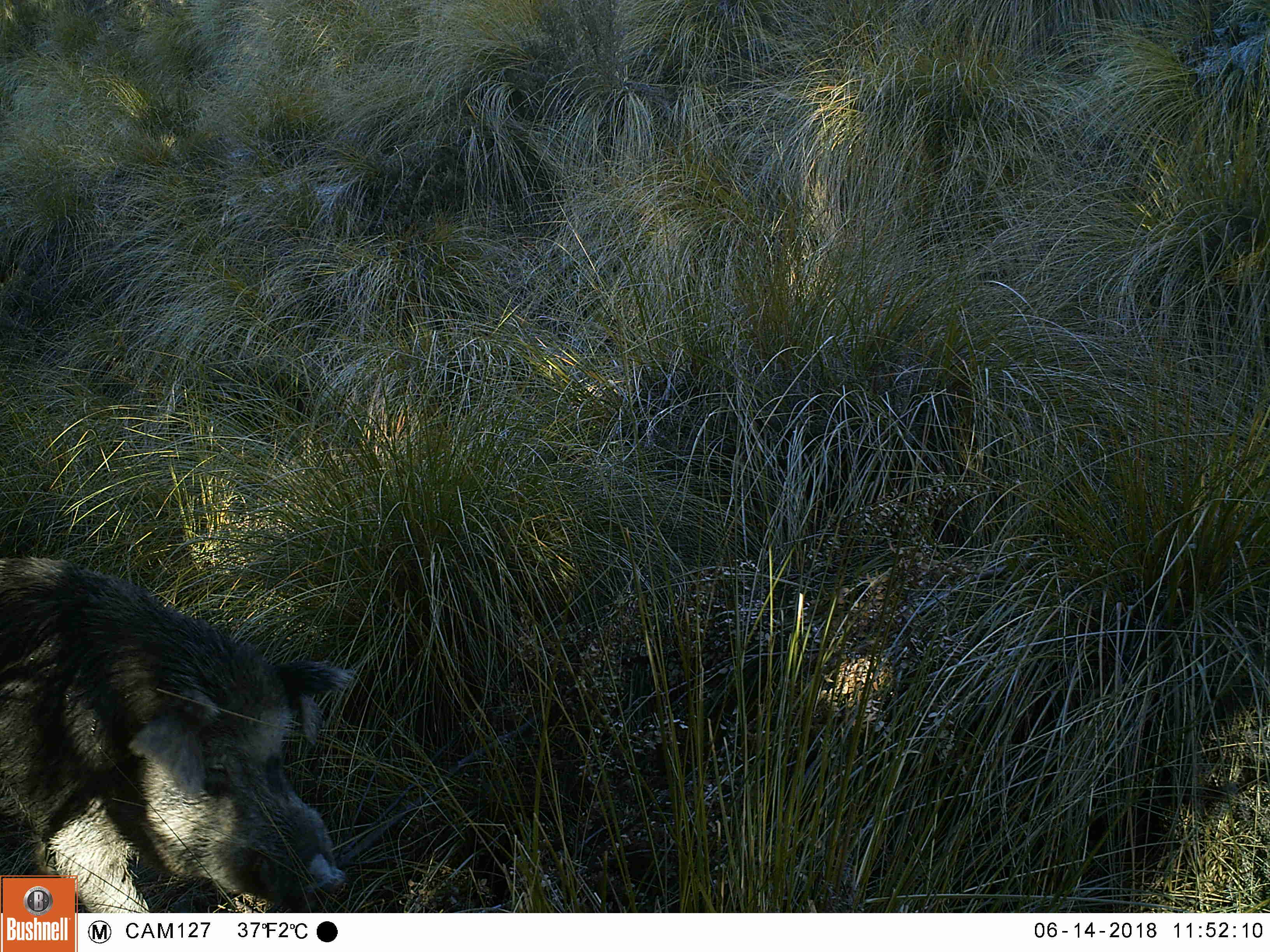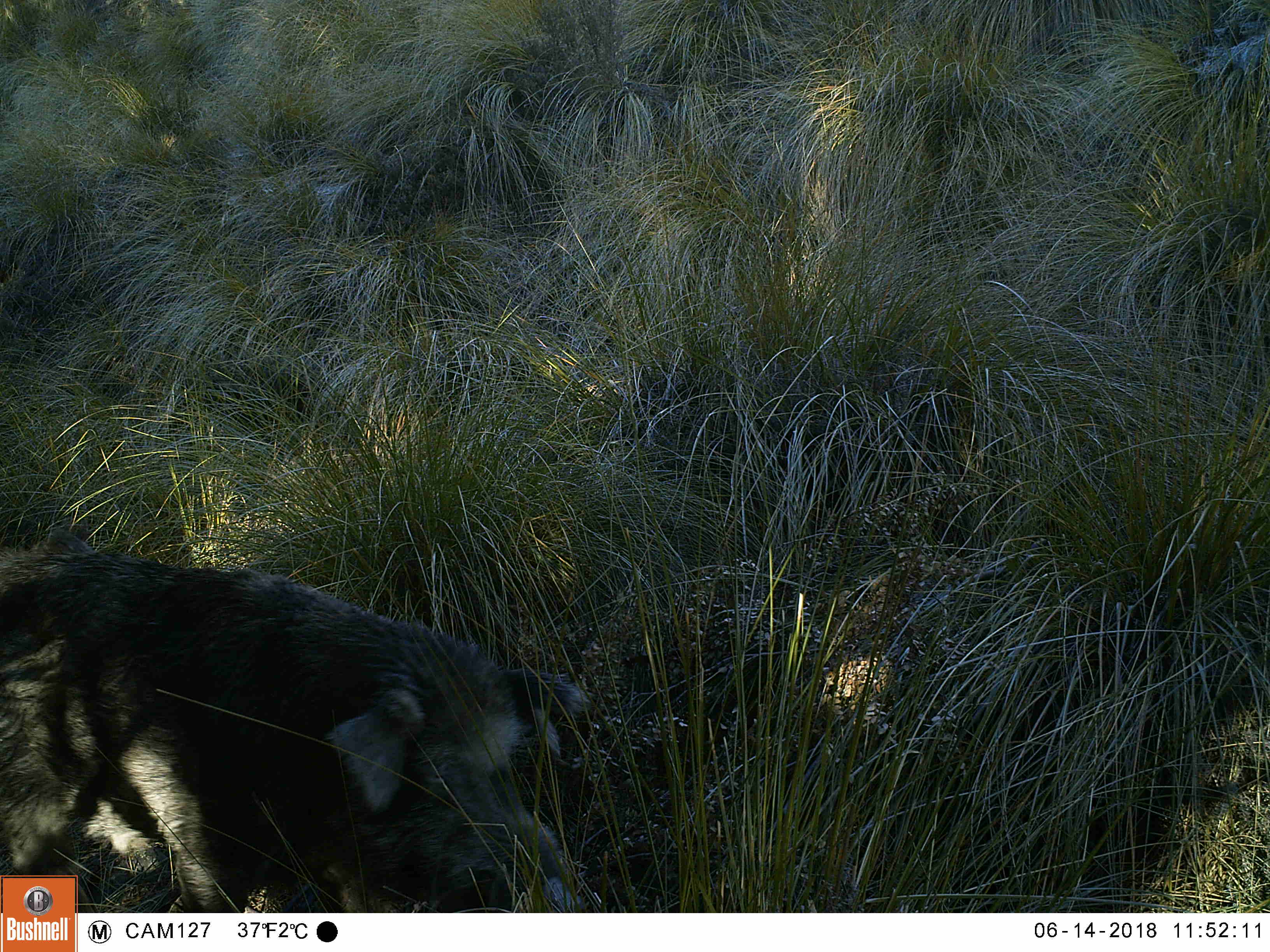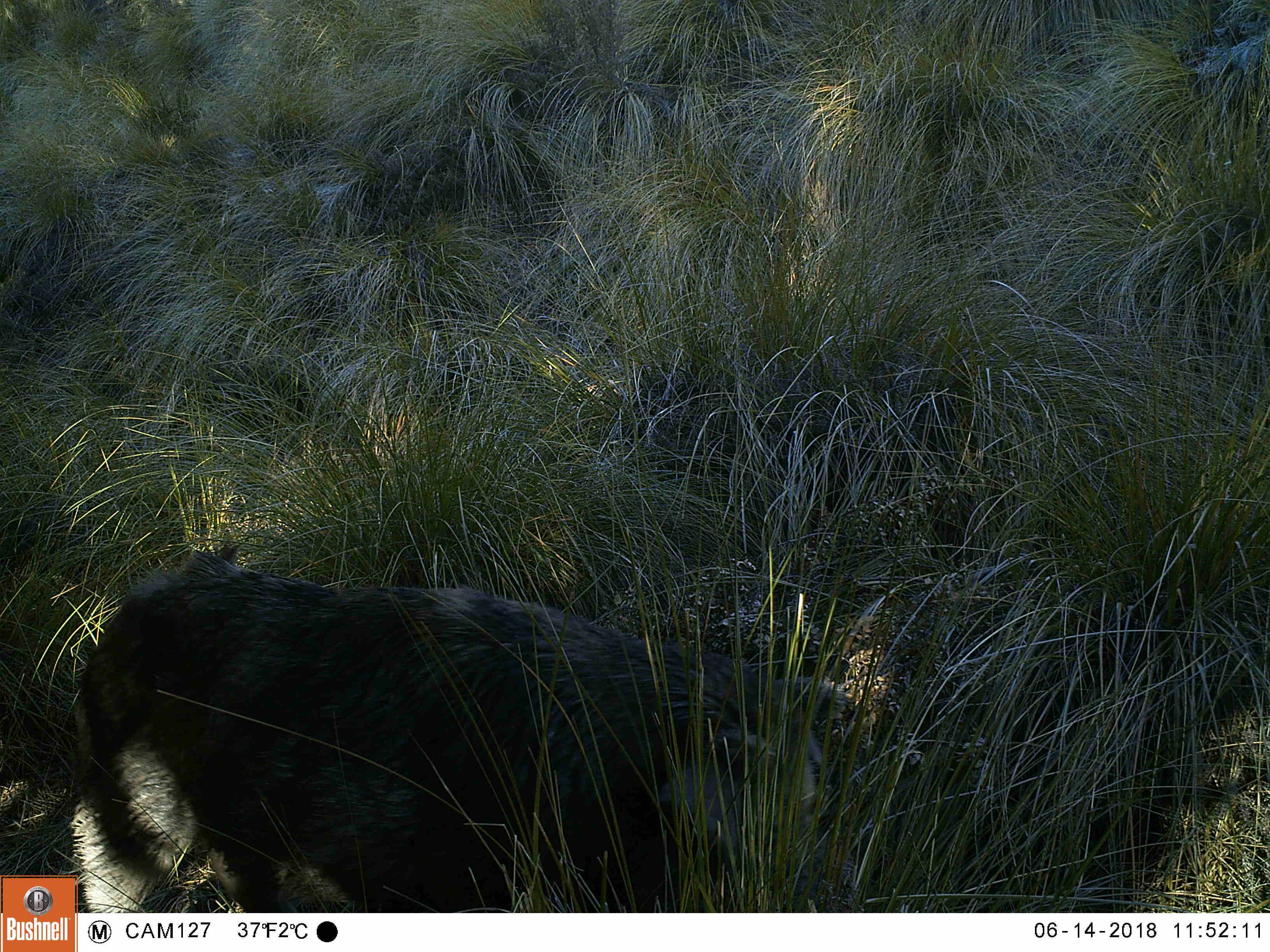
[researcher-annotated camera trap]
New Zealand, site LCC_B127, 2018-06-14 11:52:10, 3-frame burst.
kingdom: Animalia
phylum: Chordata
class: Mammalia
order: Artiodactyla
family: Suidae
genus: Sus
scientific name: Sus scrofa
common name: pig